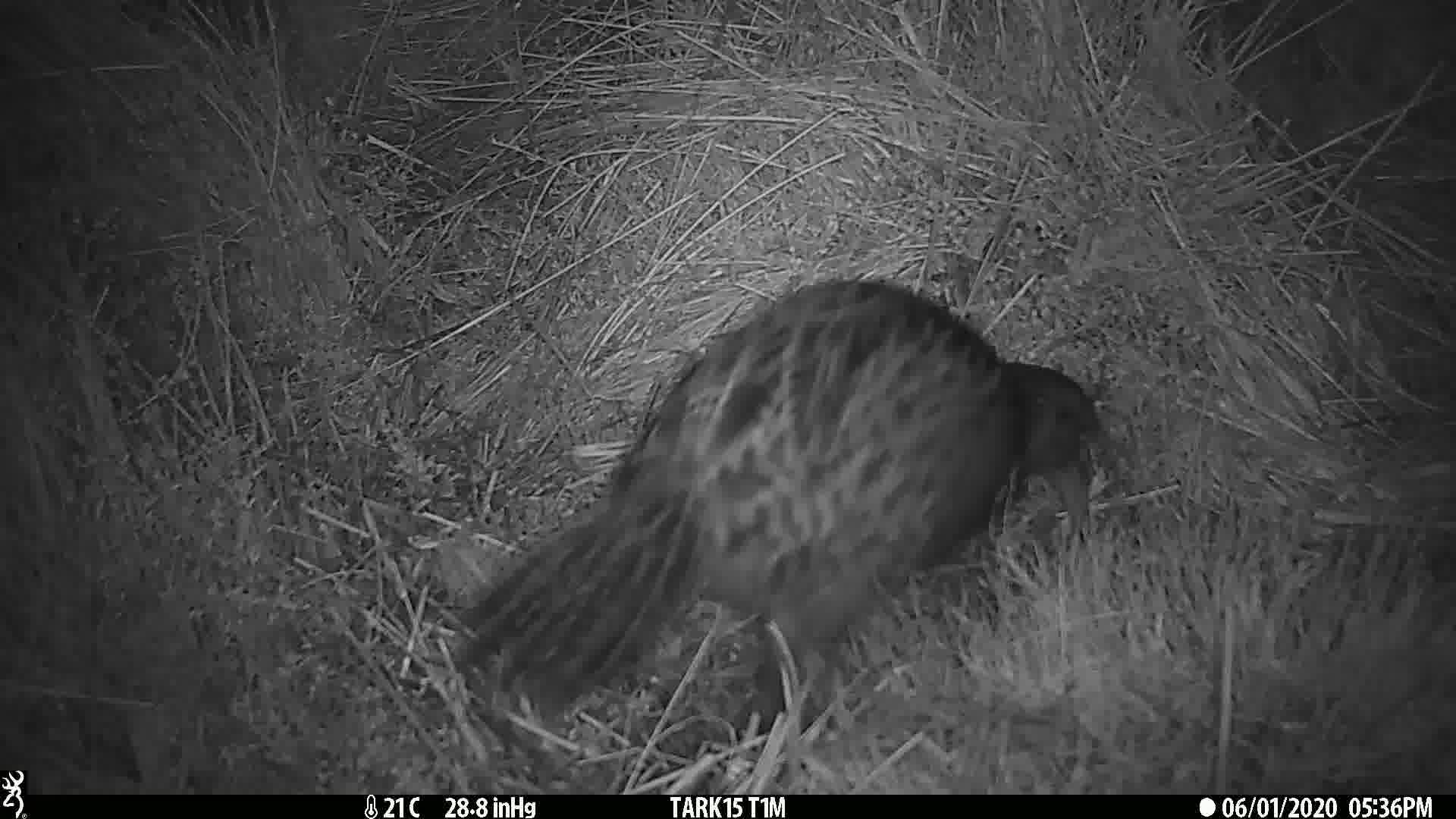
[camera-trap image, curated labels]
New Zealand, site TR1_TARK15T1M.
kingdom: Animalia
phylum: Chordata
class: Aves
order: Gruiformes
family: Rallidae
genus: Gallirallus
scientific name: Gallirallus australis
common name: weka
Weka (Gallirallus australis).